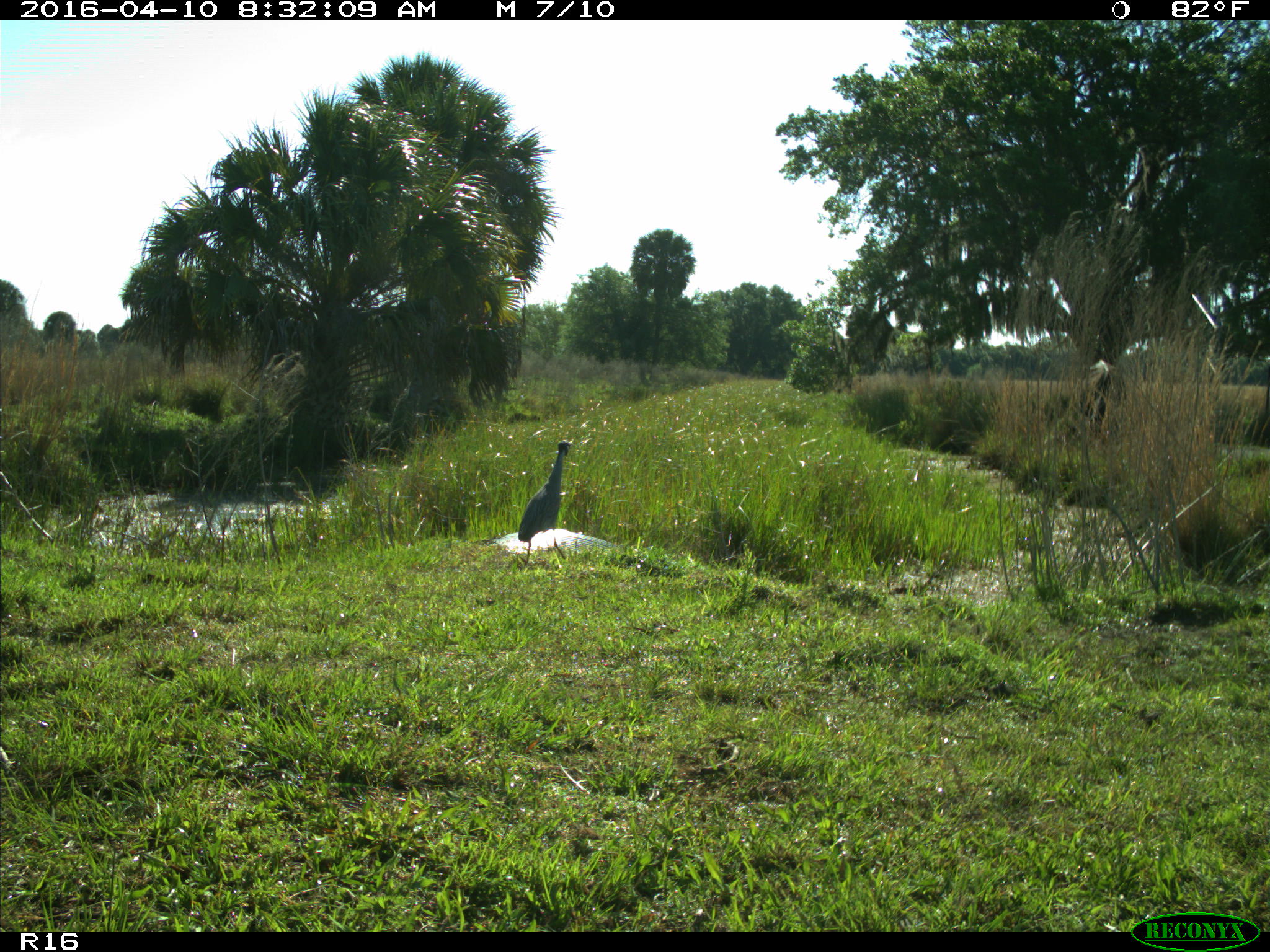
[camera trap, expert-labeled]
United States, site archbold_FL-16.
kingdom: Animalia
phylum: Chordata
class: Aves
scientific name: Aves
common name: birds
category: unidentified bird